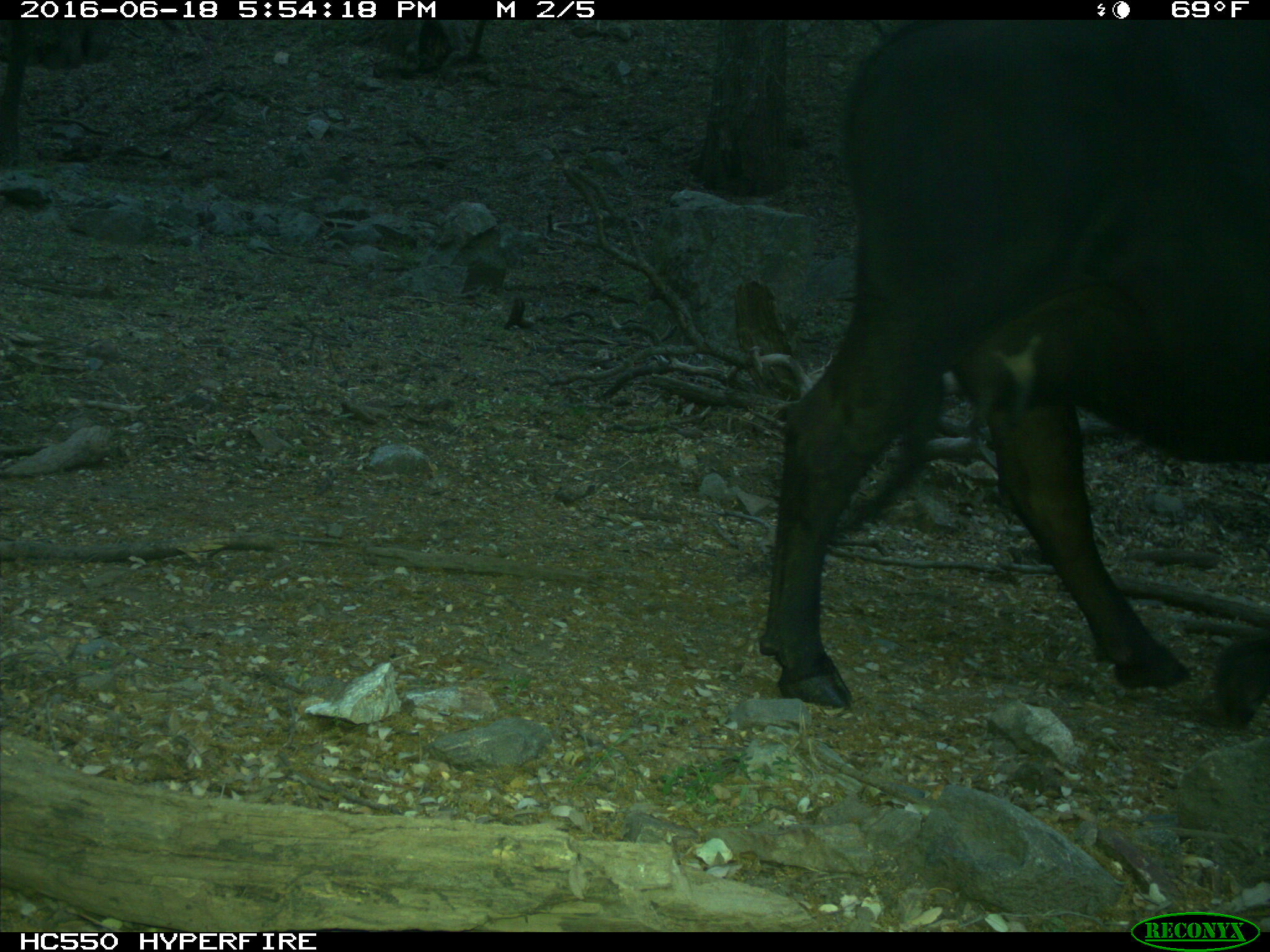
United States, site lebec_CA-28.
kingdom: Animalia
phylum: Chordata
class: Mammalia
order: Artiodactyla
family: Bovidae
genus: Bos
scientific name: Bos taurus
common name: domestic cow